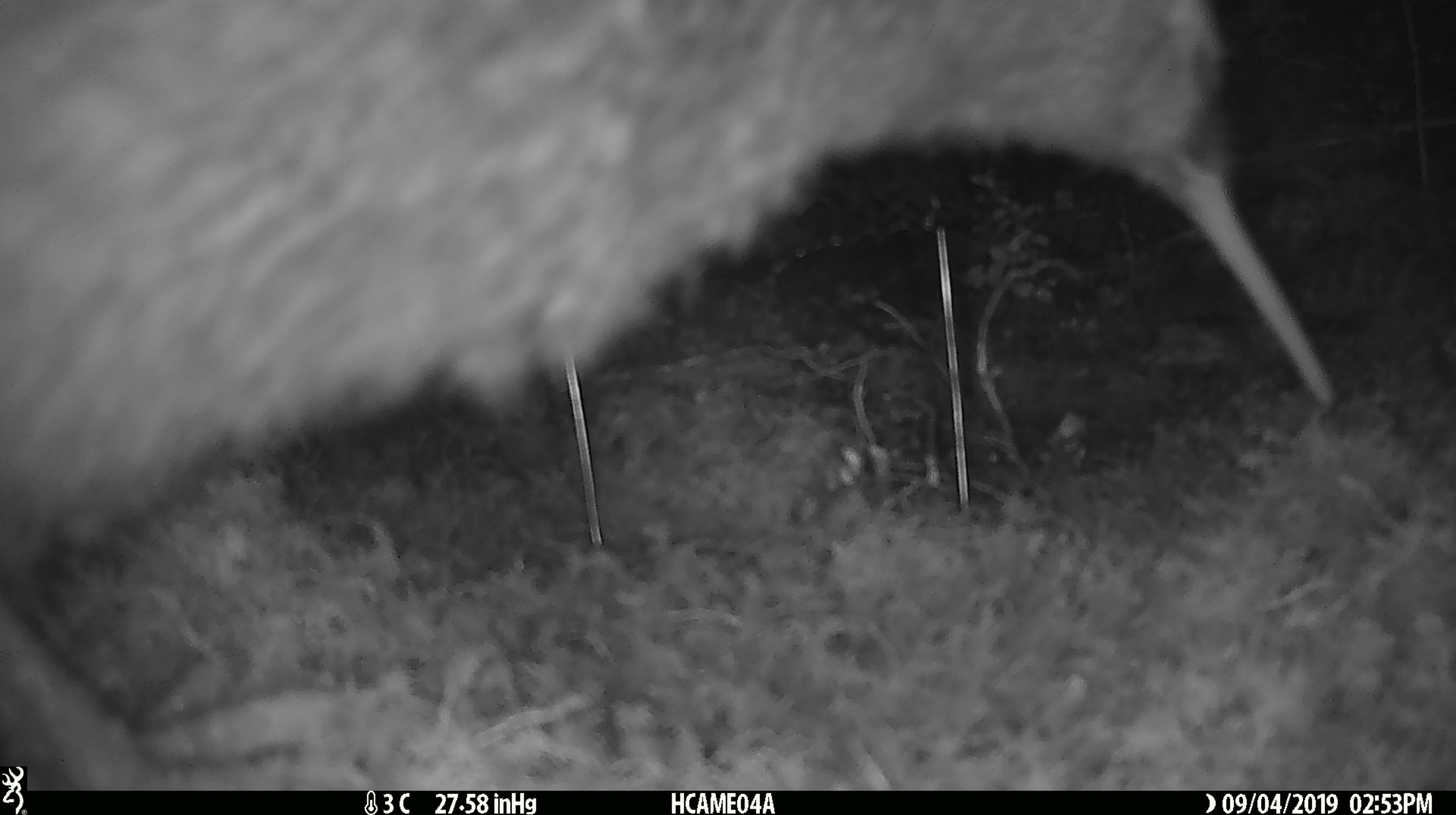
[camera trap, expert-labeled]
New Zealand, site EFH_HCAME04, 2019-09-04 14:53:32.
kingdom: Animalia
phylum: Chordata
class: Aves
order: Apterygiformes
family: Apterygidae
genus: Apteryx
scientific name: Apteryx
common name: kiwi